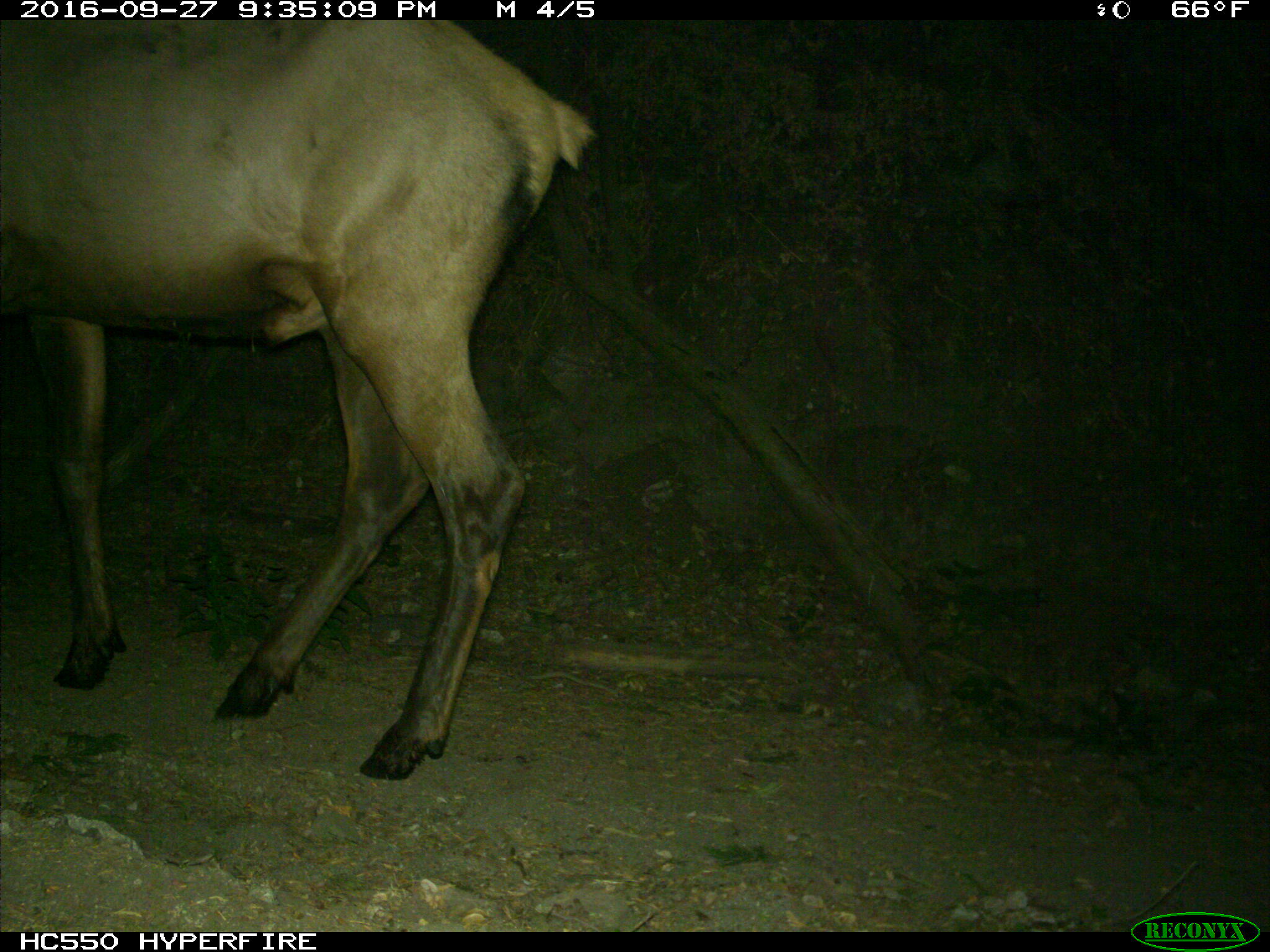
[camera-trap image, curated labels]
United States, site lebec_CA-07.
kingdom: Animalia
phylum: Chordata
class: Mammalia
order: Artiodactyla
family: Cervidae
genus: Cervus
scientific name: Cervus canadensis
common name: elk